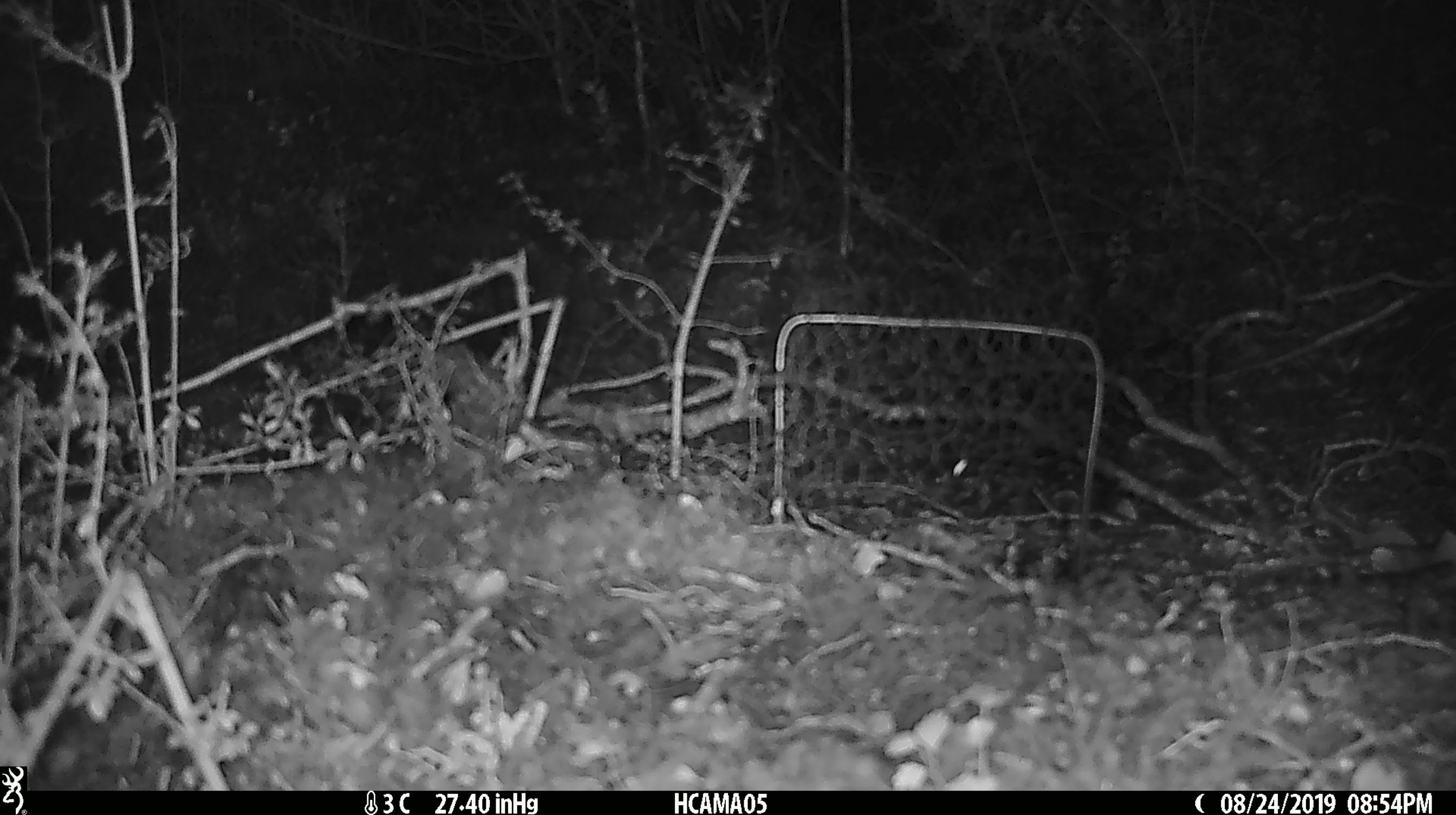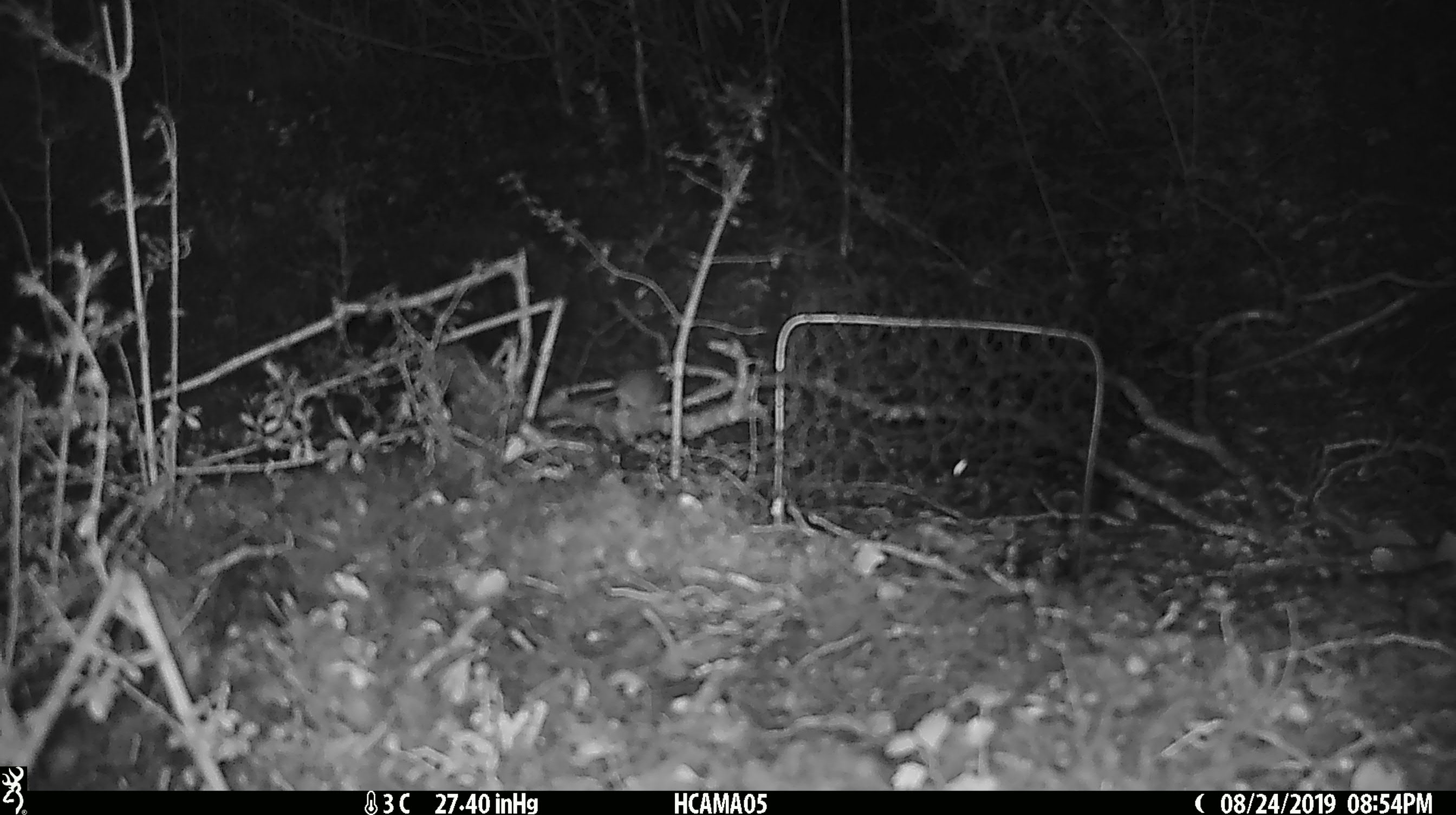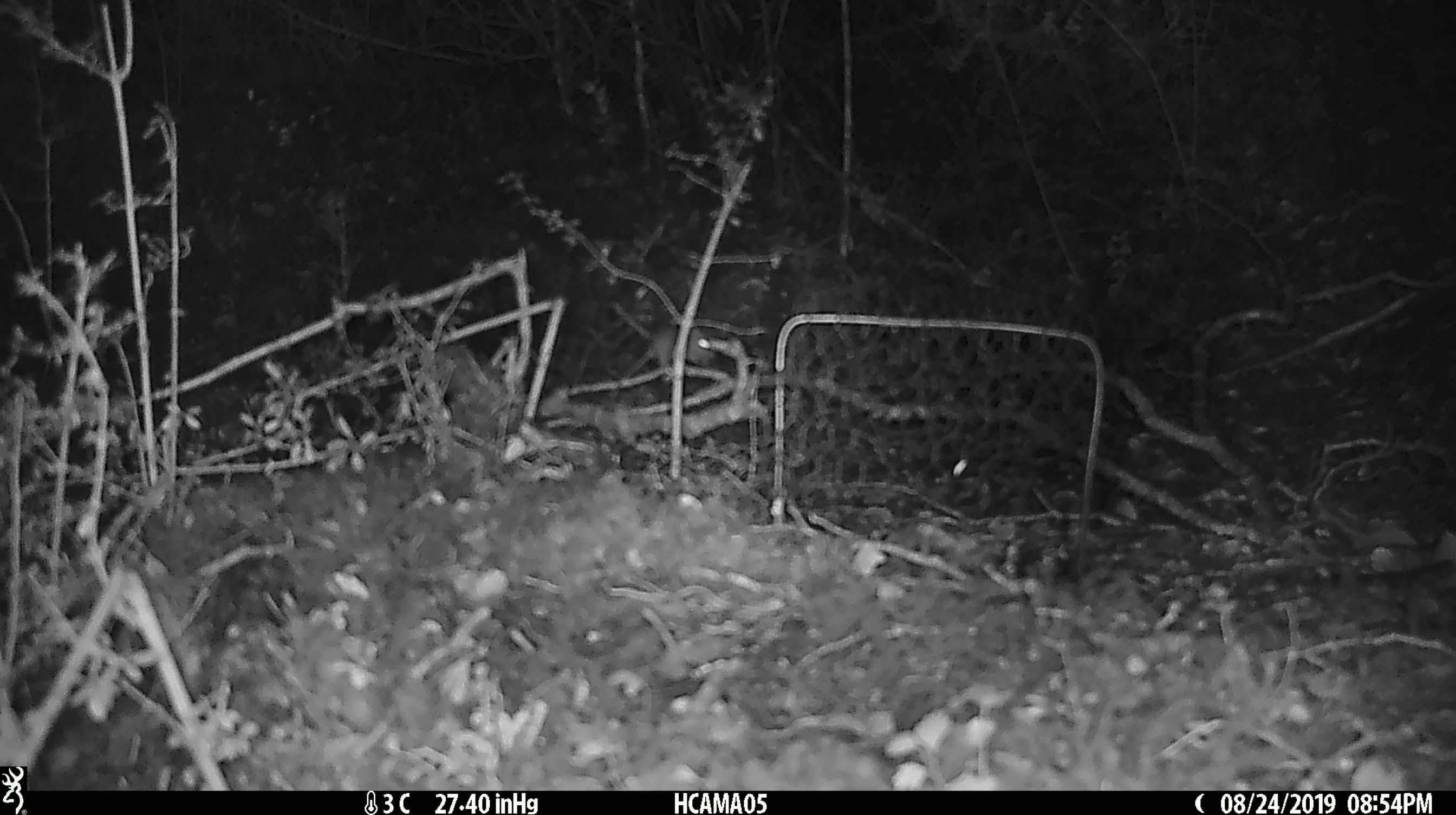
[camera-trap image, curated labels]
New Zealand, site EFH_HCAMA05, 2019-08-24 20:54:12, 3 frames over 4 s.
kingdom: Animalia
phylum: Chordata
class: Mammalia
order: Rodentia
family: Muridae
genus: Mus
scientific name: Mus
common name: mouse